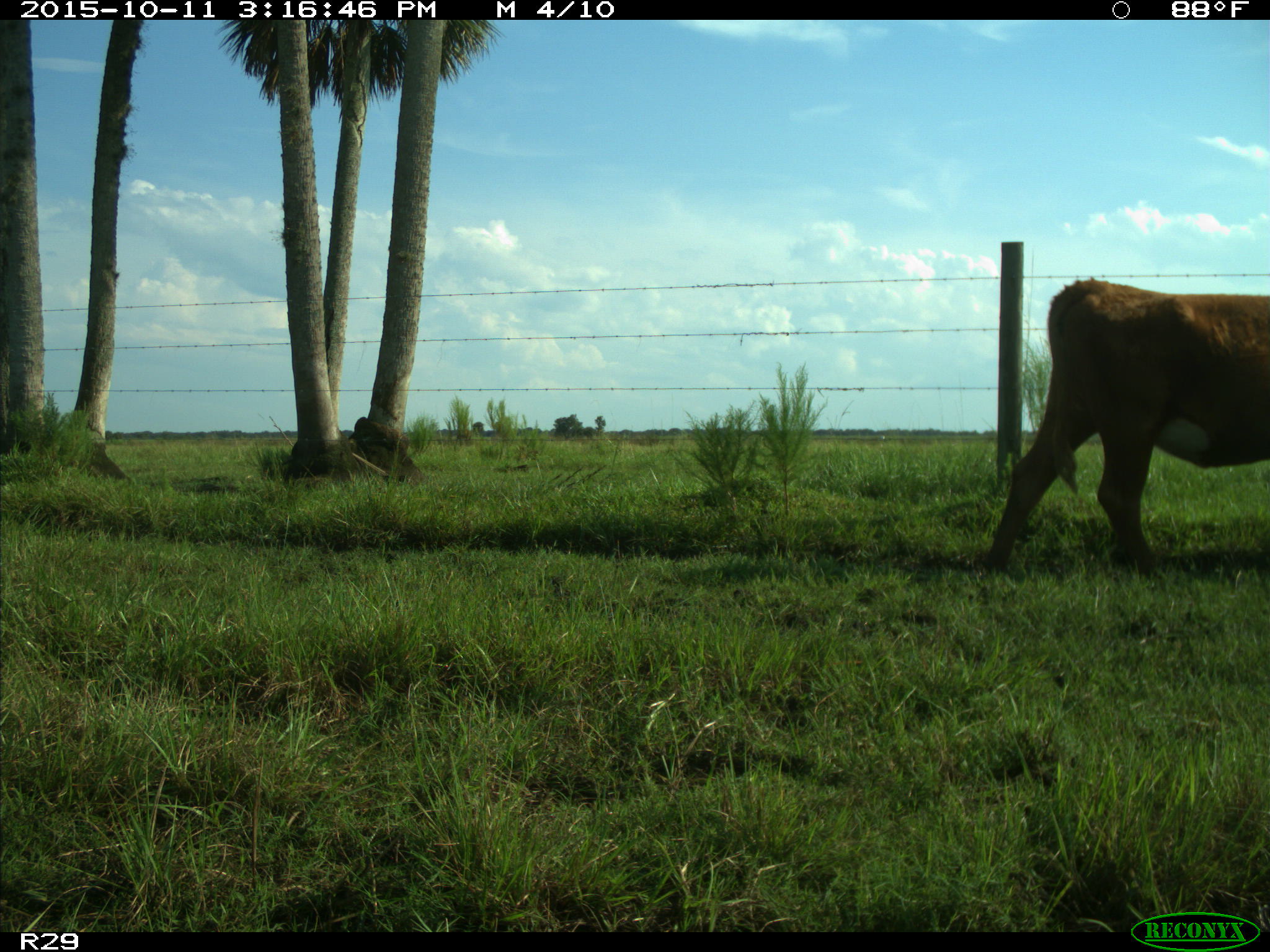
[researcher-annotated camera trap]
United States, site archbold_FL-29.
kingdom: Animalia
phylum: Chordata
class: Mammalia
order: Artiodactyla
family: Bovidae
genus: Bos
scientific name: Bos taurus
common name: domestic cow